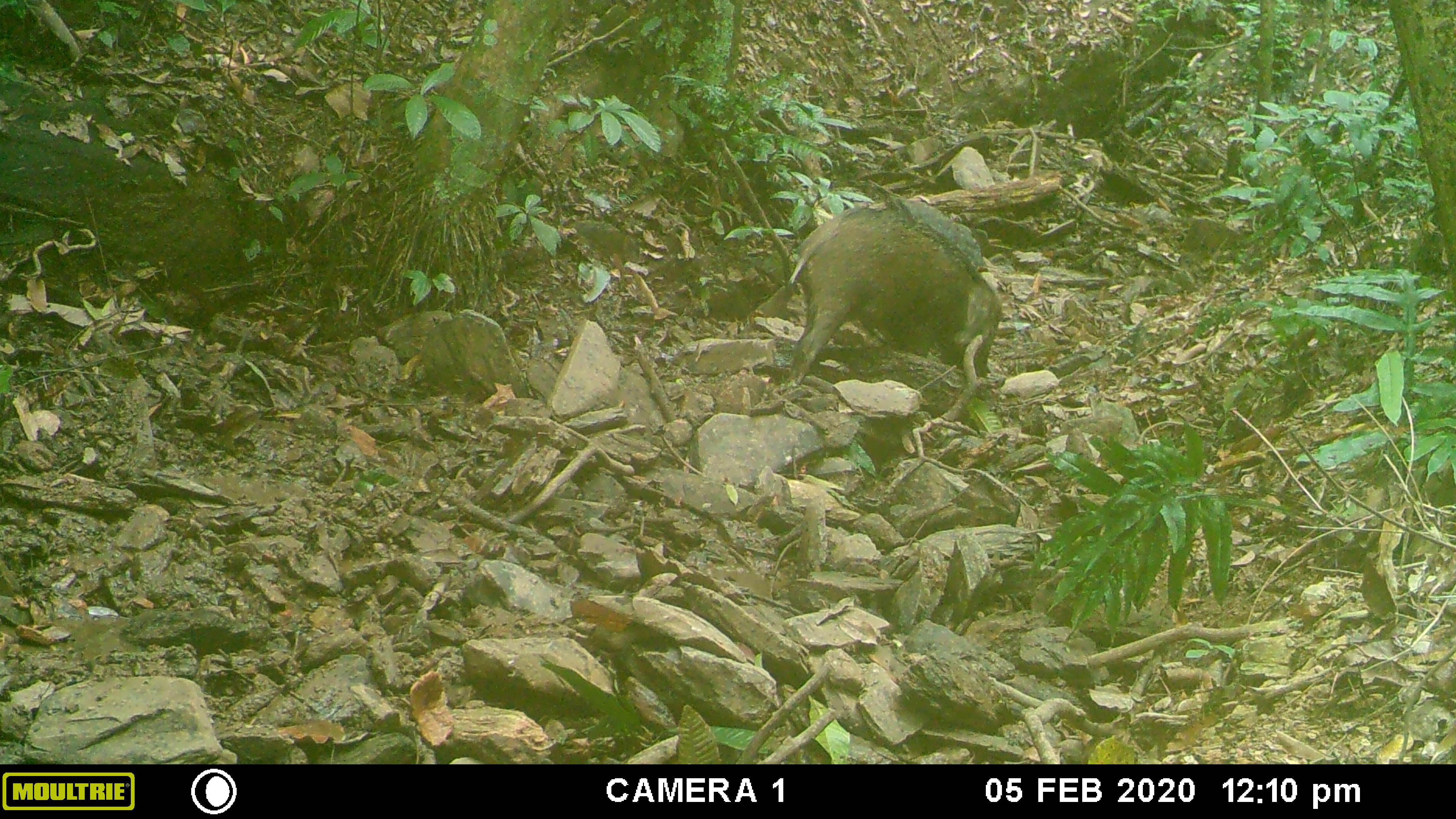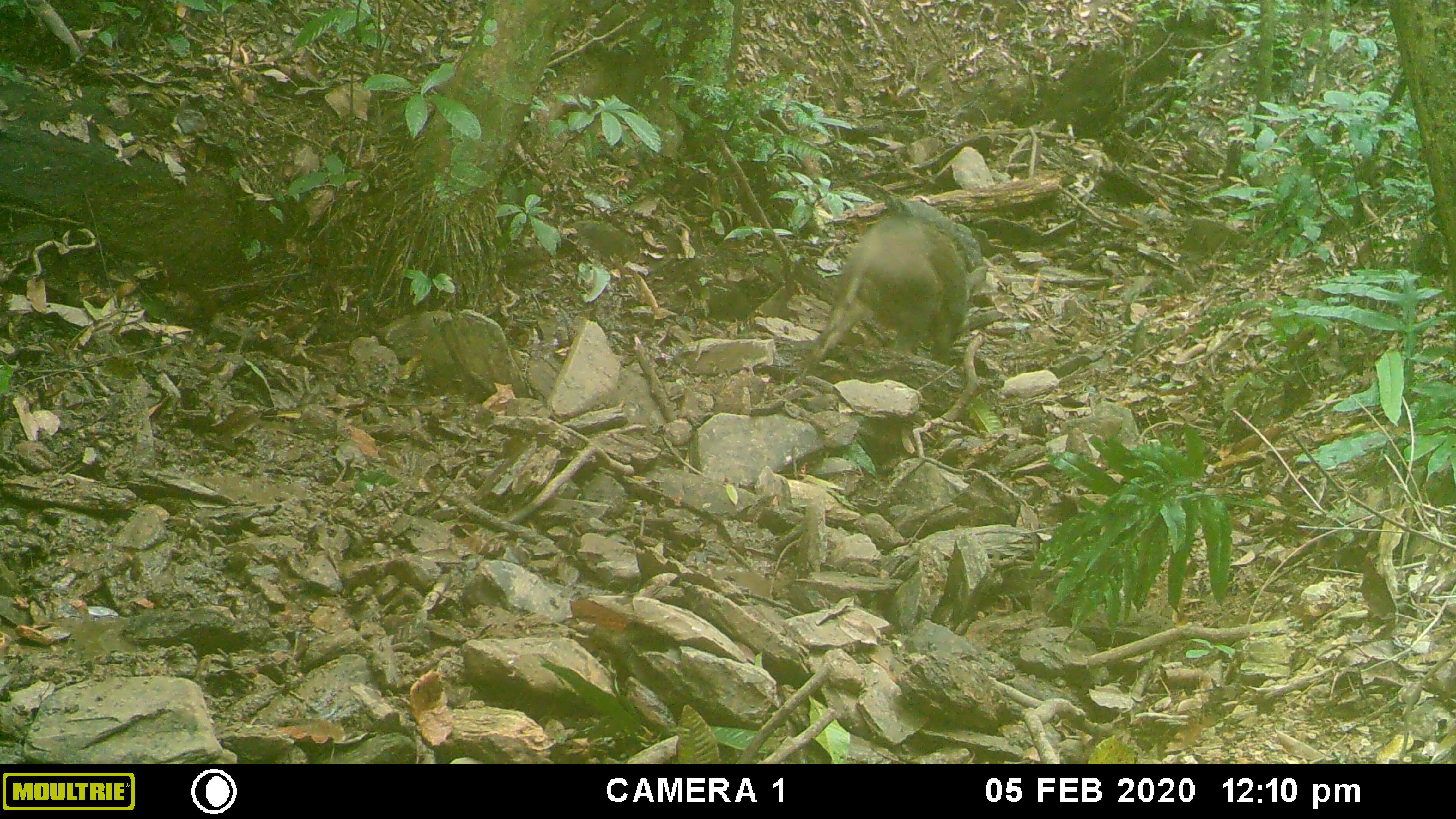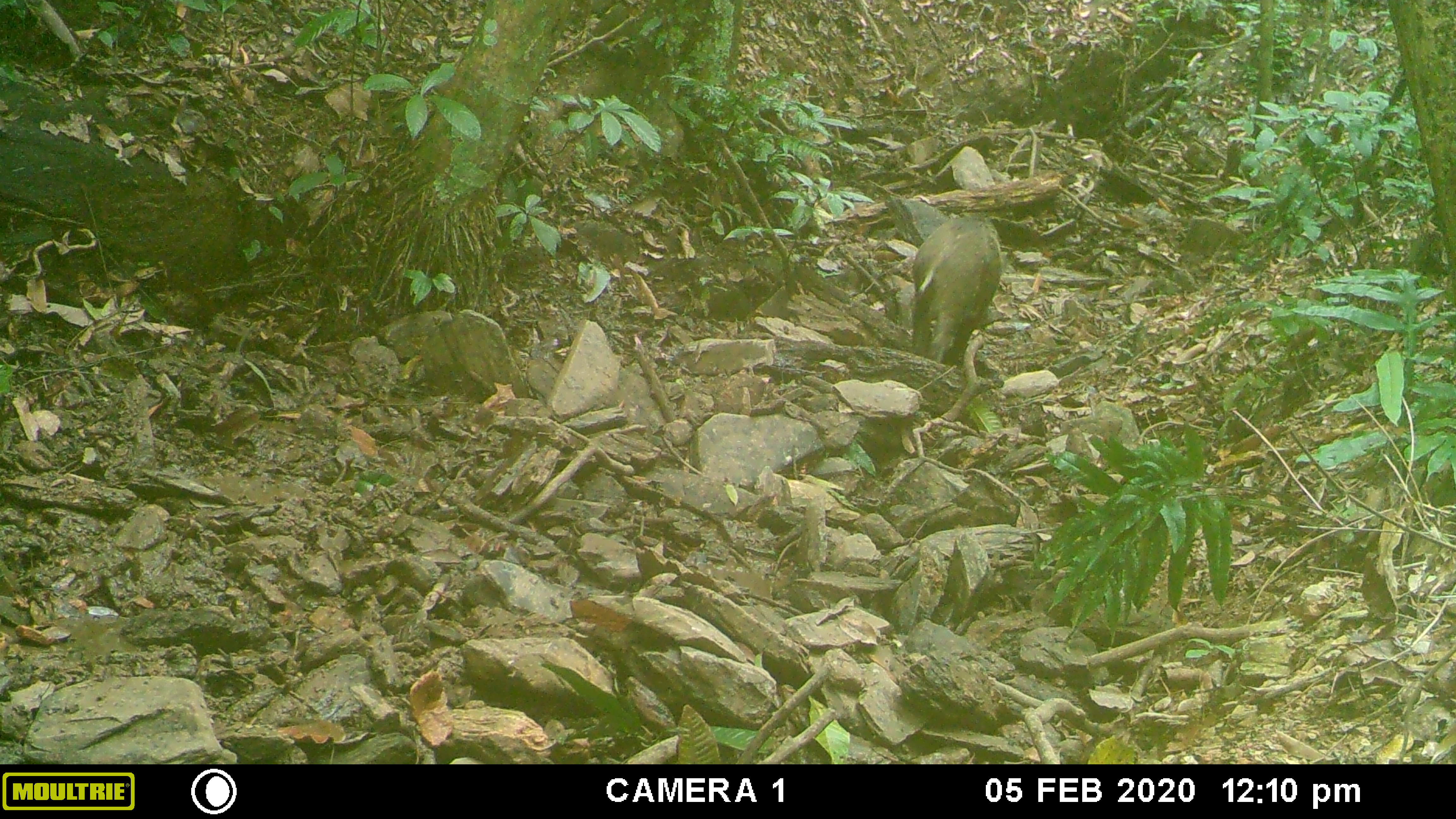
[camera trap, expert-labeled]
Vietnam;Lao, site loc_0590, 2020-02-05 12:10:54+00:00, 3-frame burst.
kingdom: Animalia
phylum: Chordata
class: Mammalia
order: Artiodactyla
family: Suidae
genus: Sus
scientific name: Sus scrofa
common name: eurasian wild pig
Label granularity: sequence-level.